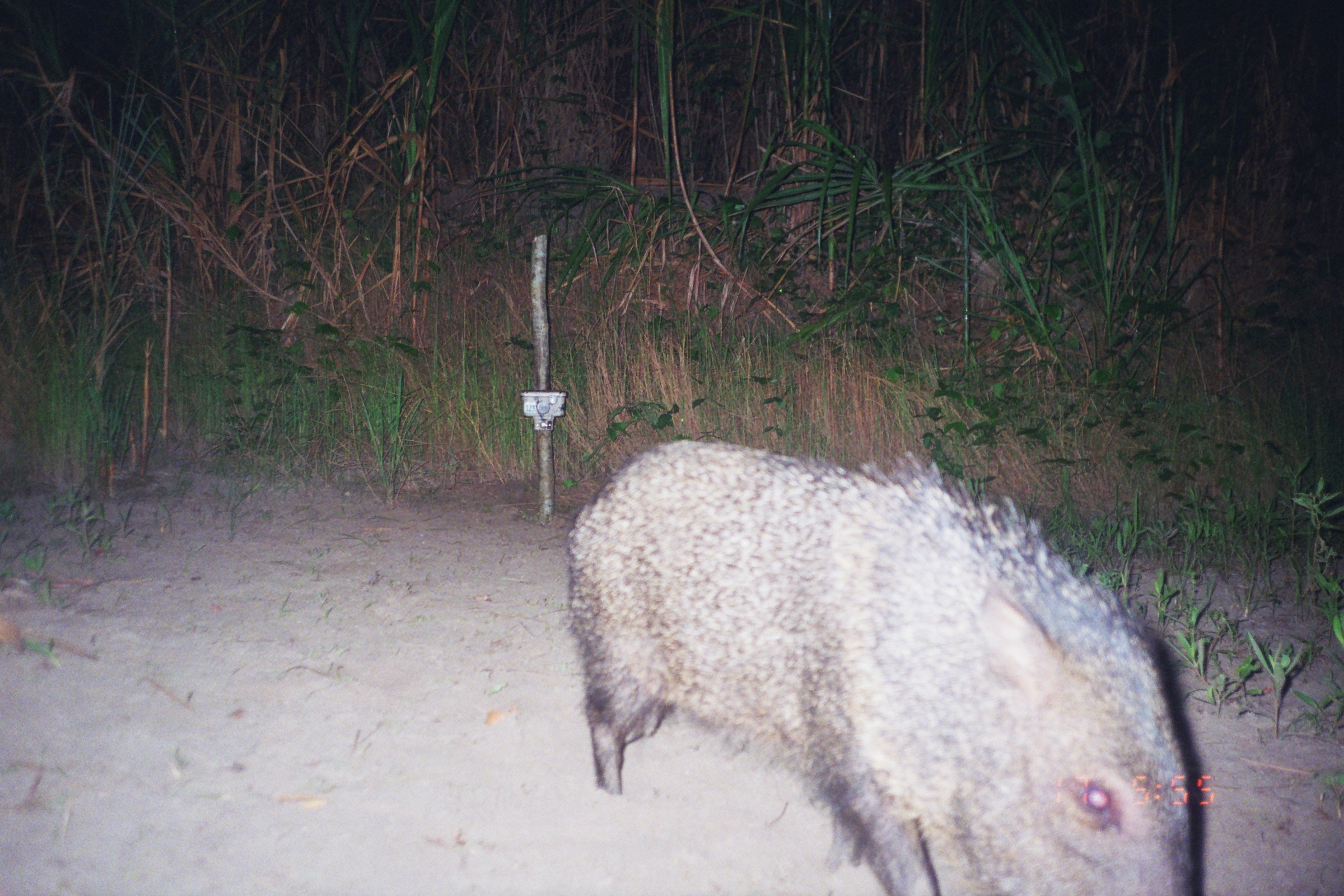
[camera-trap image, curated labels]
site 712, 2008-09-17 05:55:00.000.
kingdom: Animalia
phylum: Chordata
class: Mammalia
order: Artiodactyla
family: Tayassuidae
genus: Pecari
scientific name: Pecari tajacu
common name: collared peccary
Pecari tajacu (collared peccary).